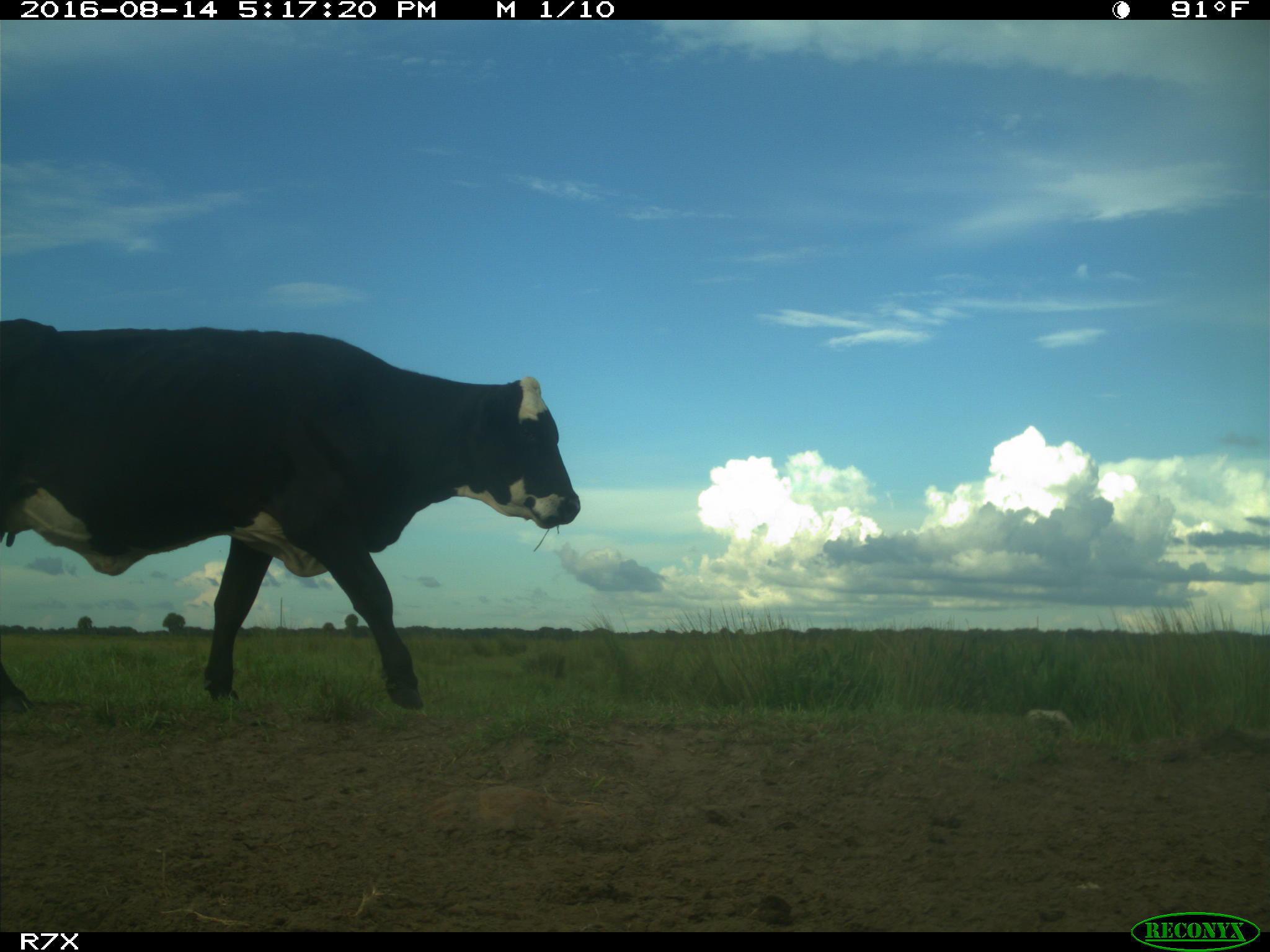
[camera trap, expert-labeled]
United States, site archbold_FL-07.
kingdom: Animalia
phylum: Chordata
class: Mammalia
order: Artiodactyla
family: Bovidae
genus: Bos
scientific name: Bos taurus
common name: domestic cow